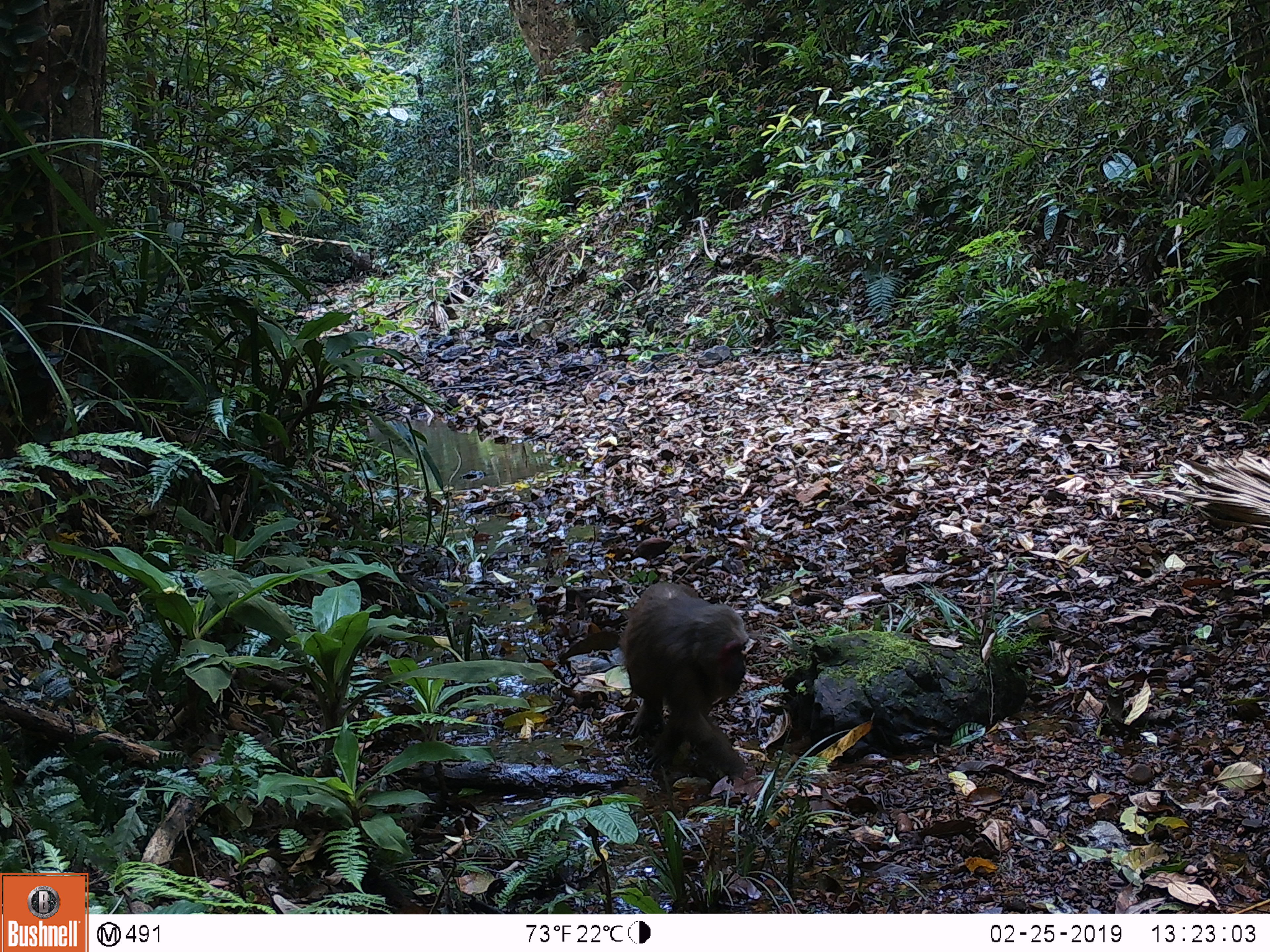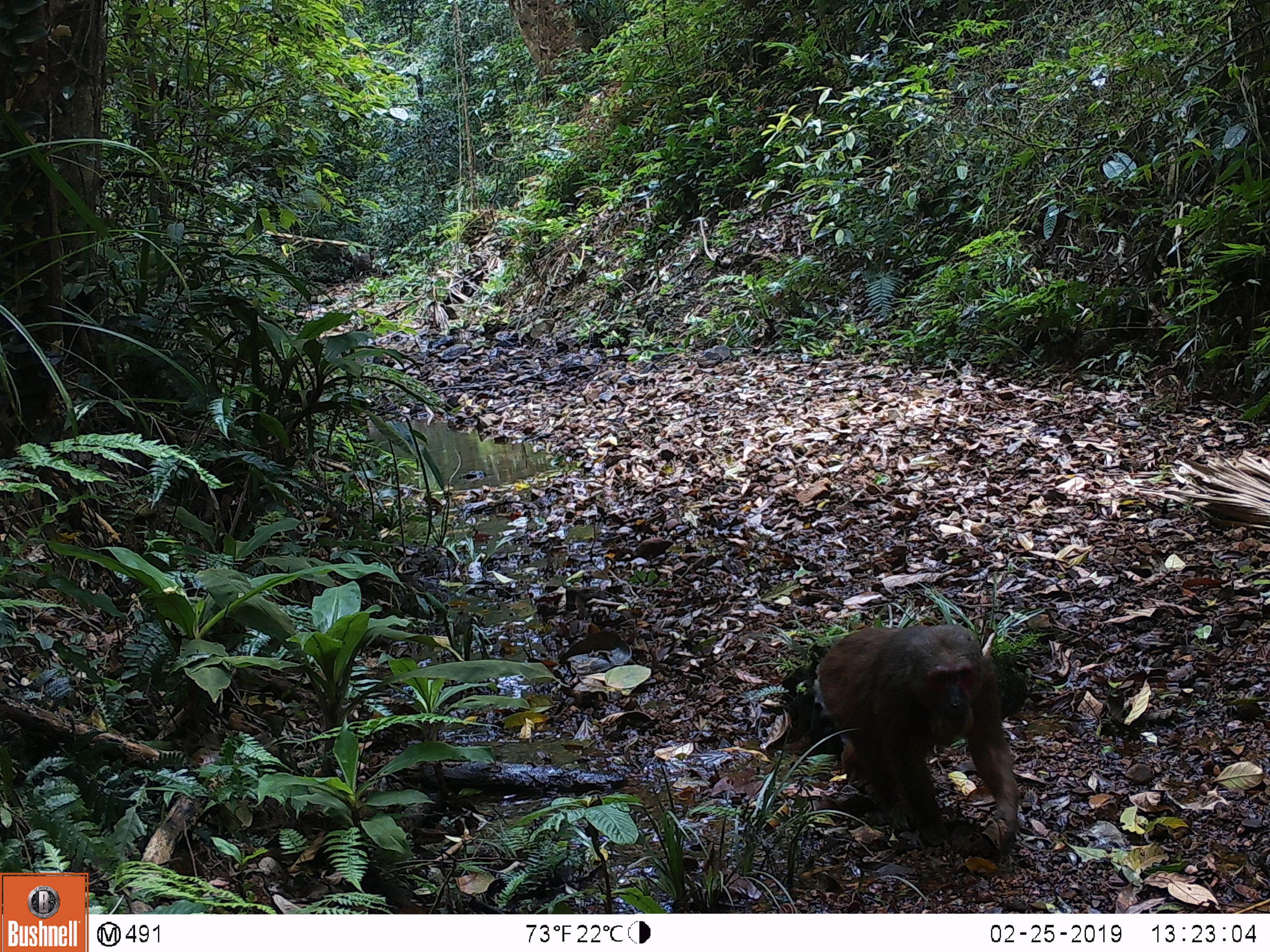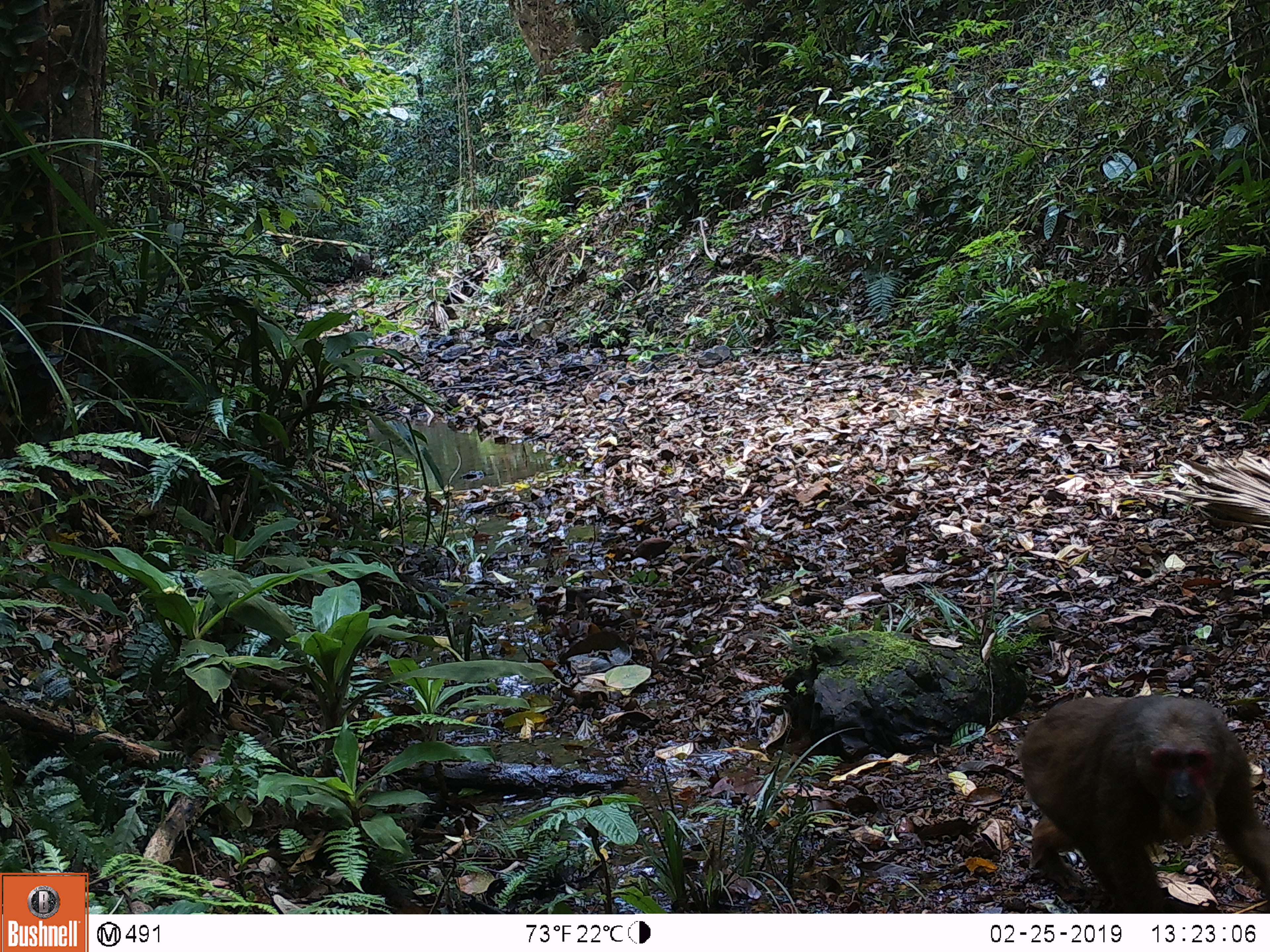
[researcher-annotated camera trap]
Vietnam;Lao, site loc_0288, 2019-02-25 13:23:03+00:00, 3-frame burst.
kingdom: Animalia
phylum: Chordata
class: Mammalia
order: Primates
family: Cercopithecidae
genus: Macaca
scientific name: Macaca arctoides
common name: stump-tailed macaque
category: stump tailed macaque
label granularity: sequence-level